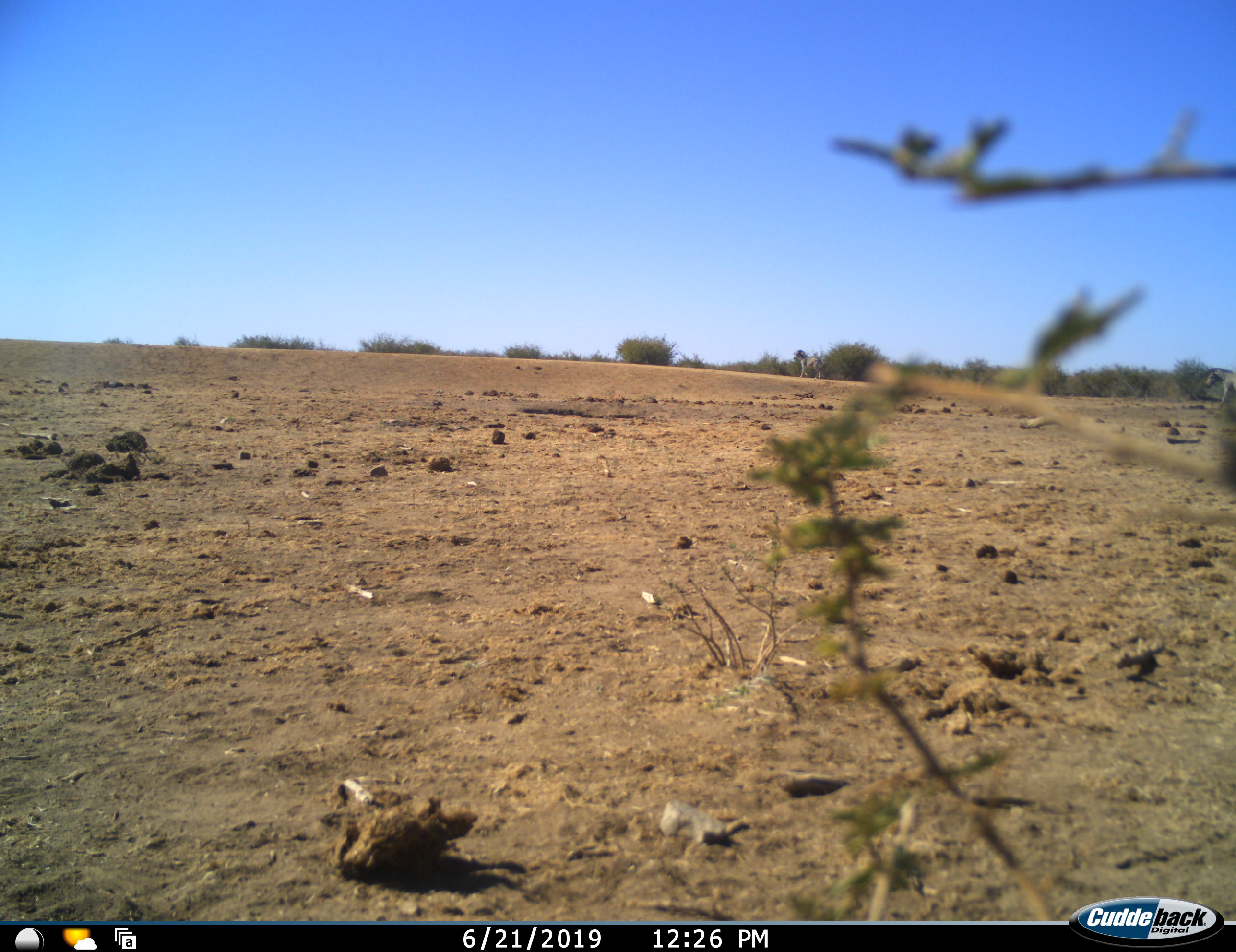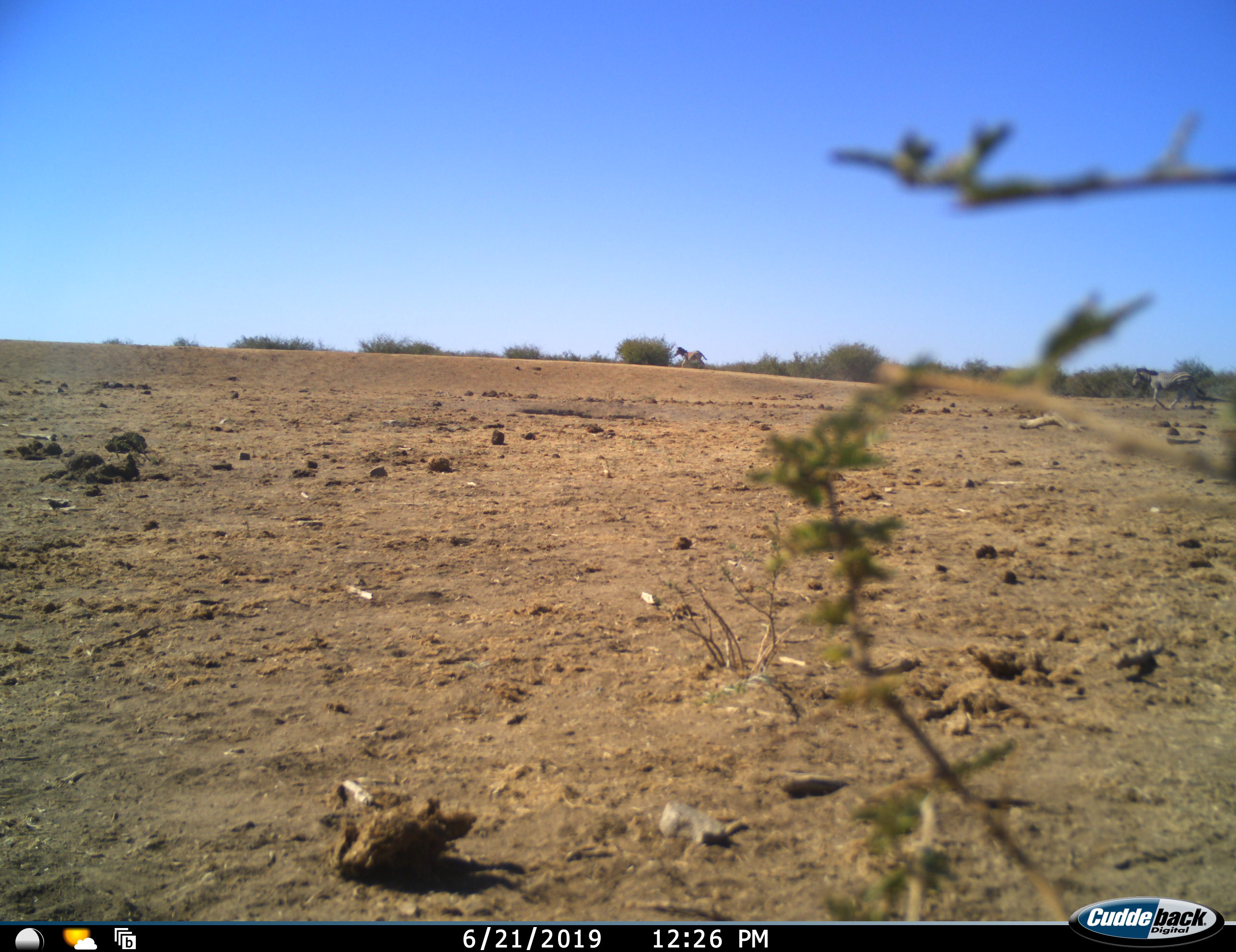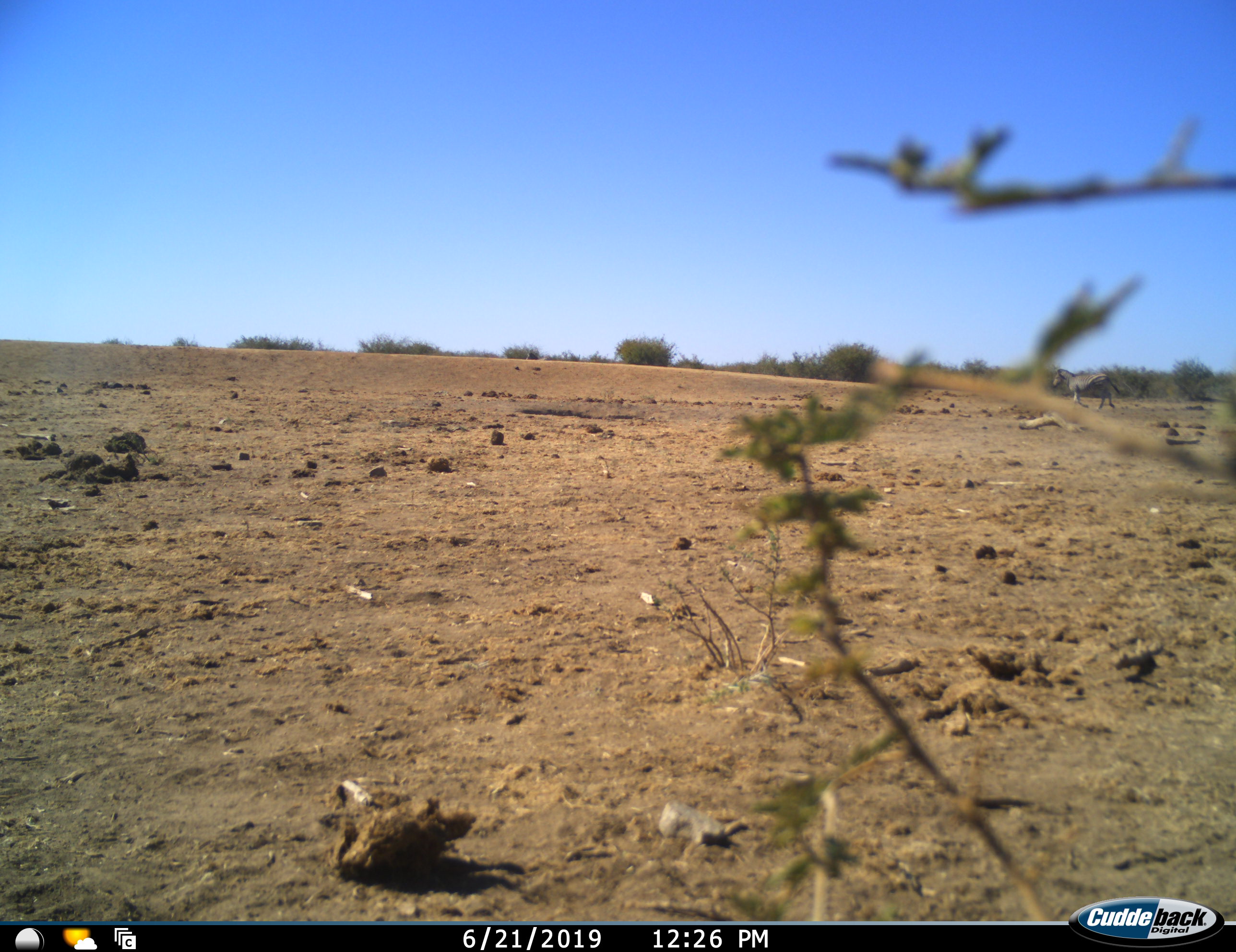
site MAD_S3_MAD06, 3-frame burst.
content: unidentified animal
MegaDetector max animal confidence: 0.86